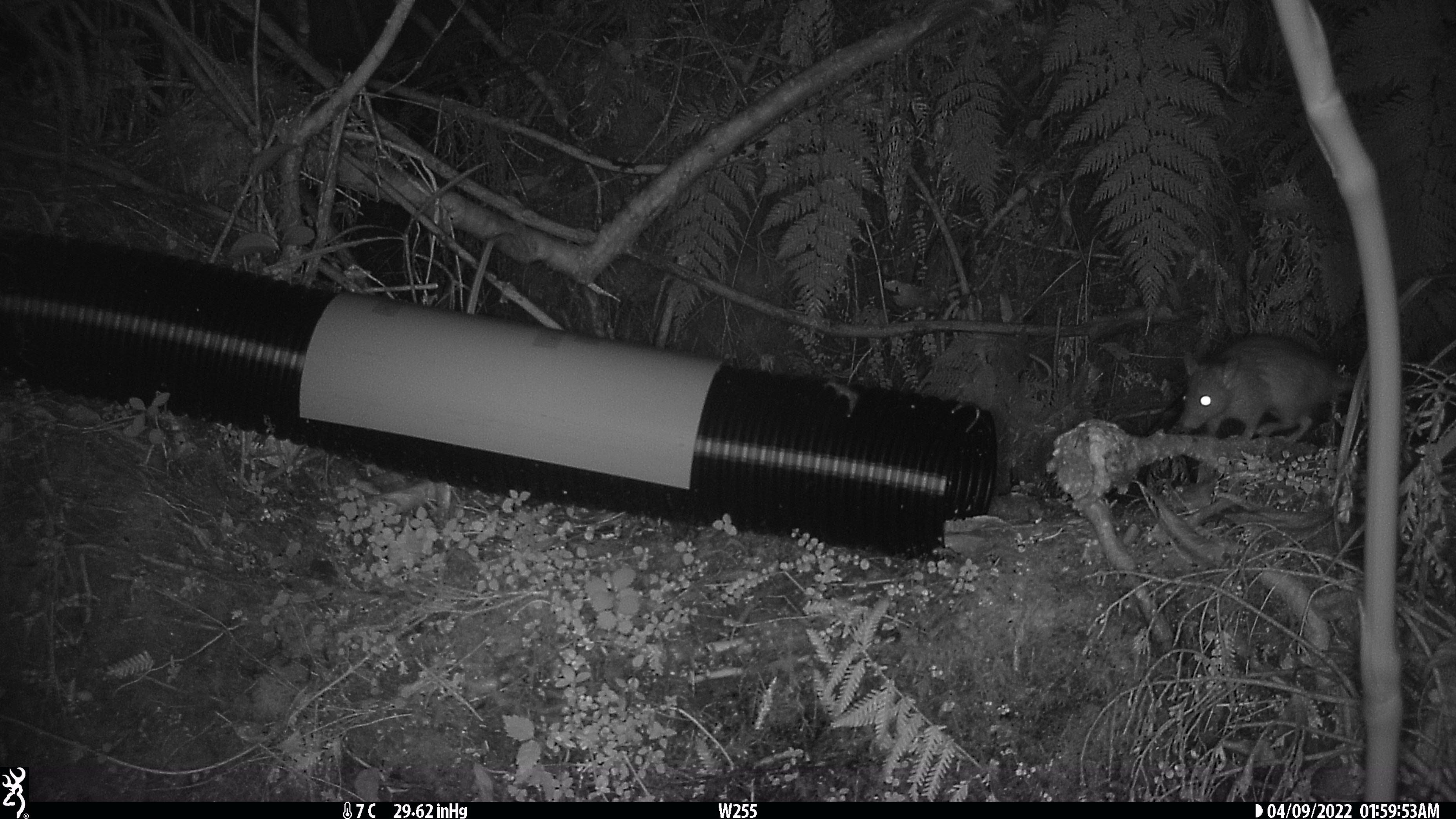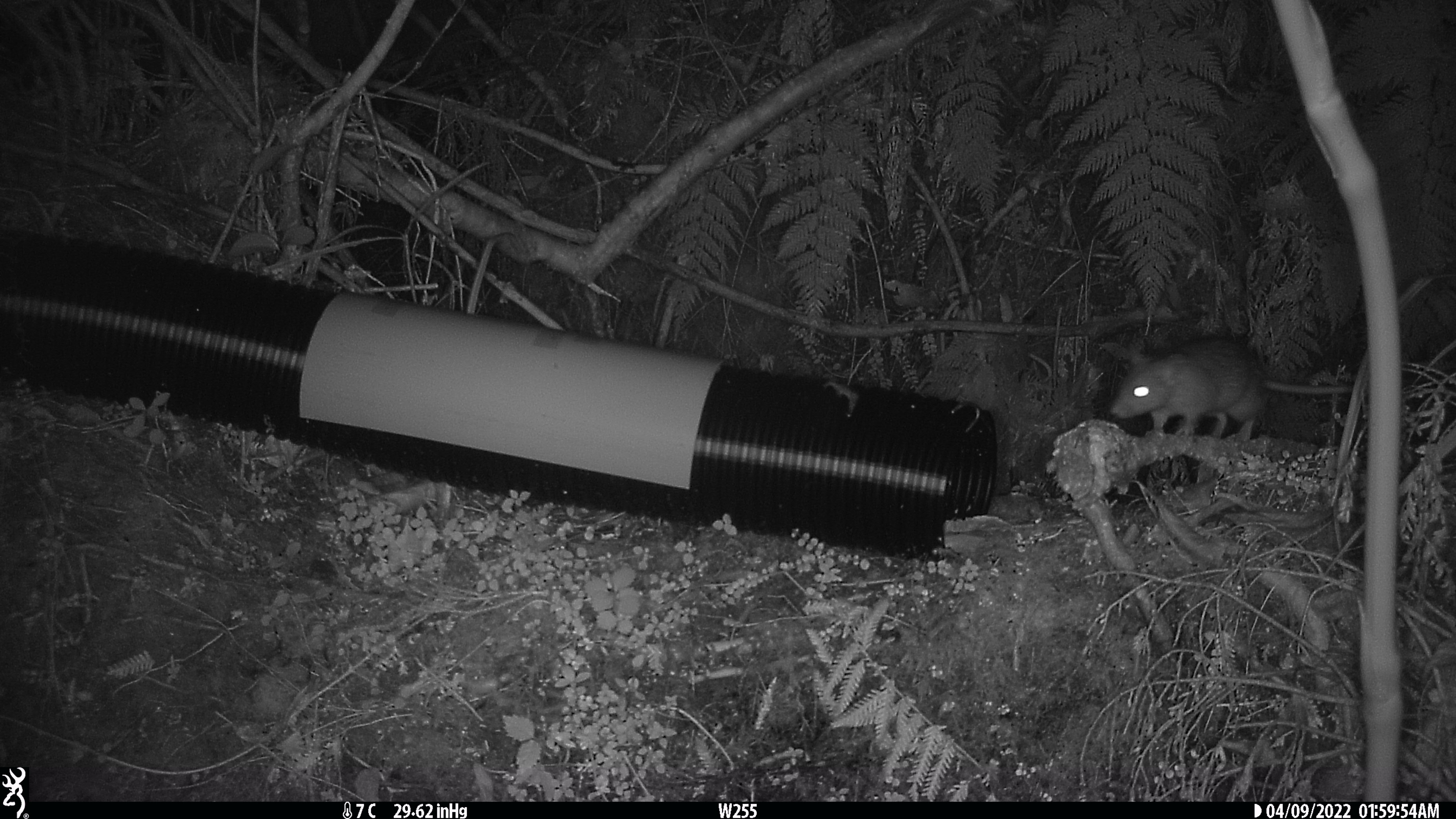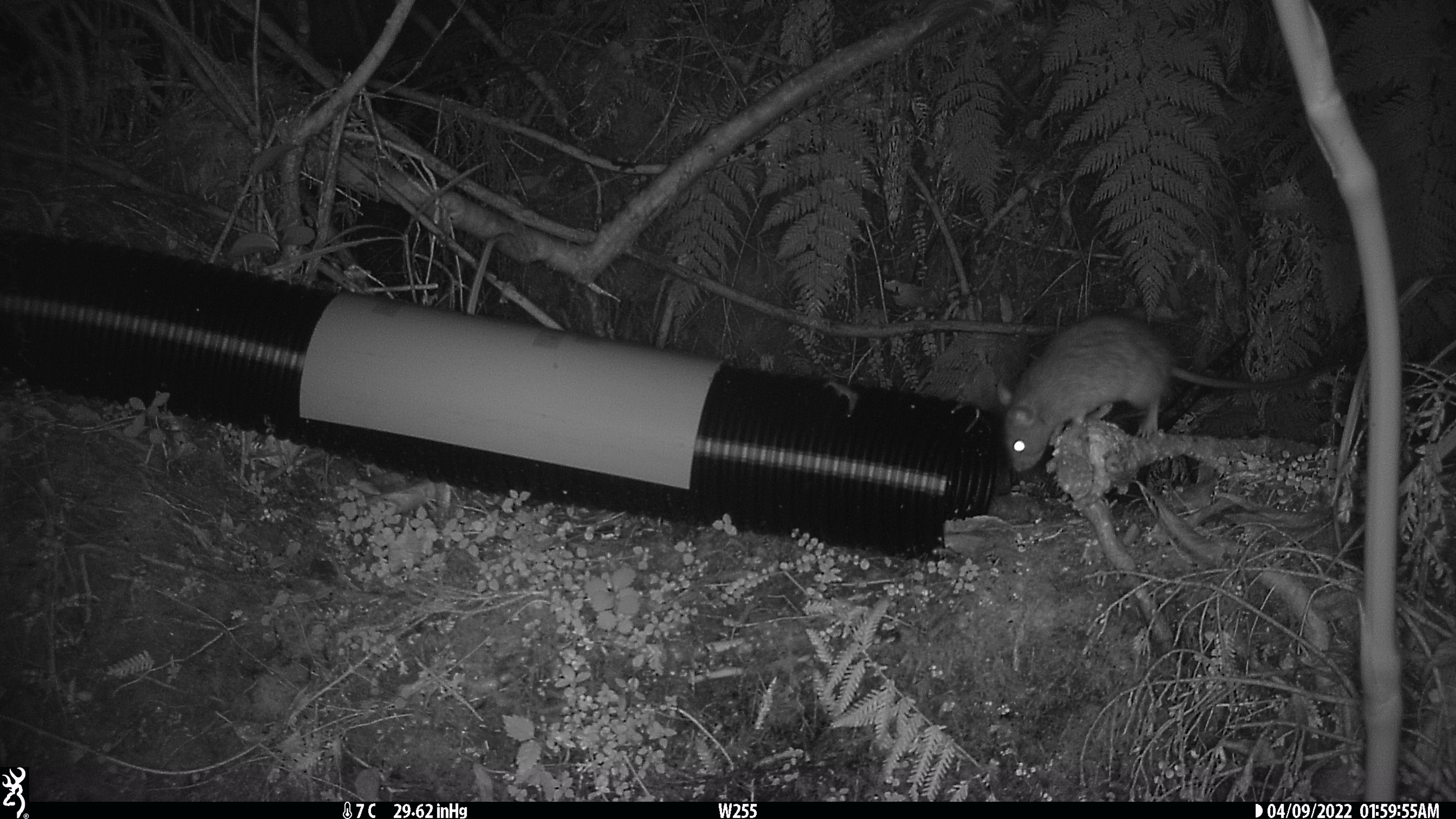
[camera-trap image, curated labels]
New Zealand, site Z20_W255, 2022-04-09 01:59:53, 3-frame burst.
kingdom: Animalia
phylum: Chordata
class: Mammalia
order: Rodentia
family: Muridae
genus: Rattus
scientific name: Rattus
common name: rat